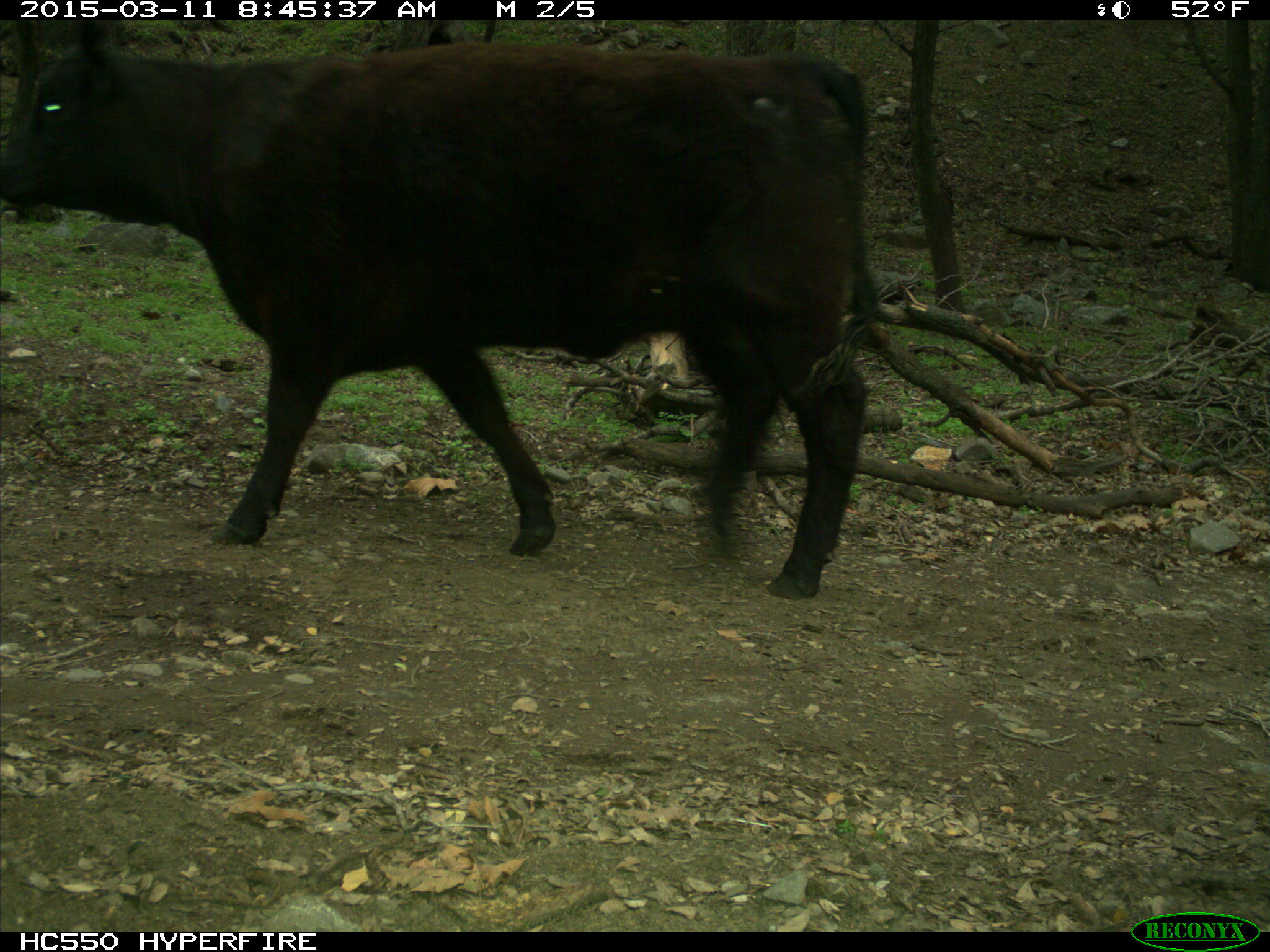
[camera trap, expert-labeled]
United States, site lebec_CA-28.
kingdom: Animalia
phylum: Chordata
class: Mammalia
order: Artiodactyla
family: Bovidae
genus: Bos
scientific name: Bos taurus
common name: domestic cow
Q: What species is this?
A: Bos taurus (domestic cow).